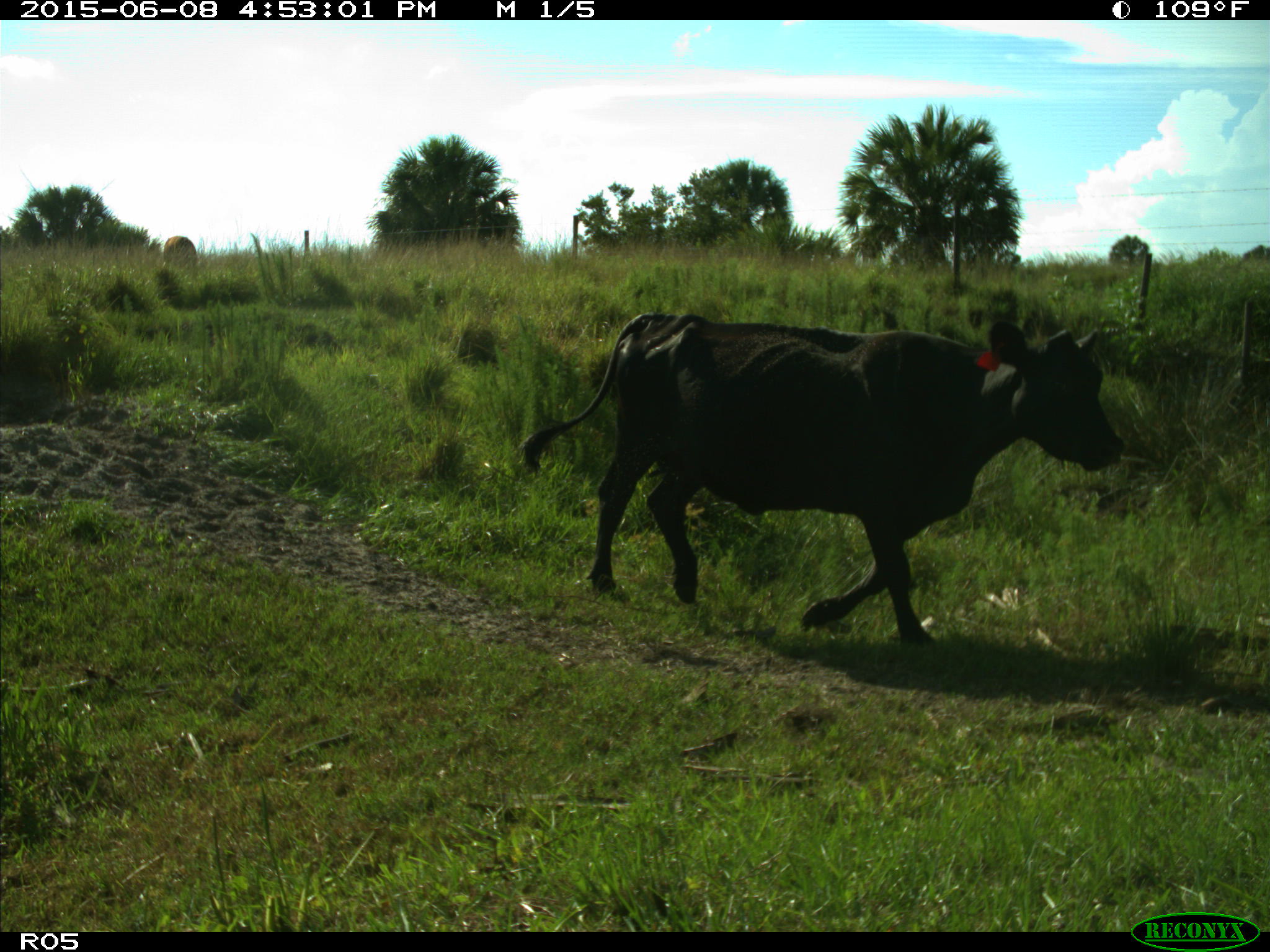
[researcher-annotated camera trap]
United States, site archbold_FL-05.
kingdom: Animalia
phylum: Chordata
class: Mammalia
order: Artiodactyla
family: Bovidae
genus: Bos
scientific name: Bos taurus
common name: domestic cow